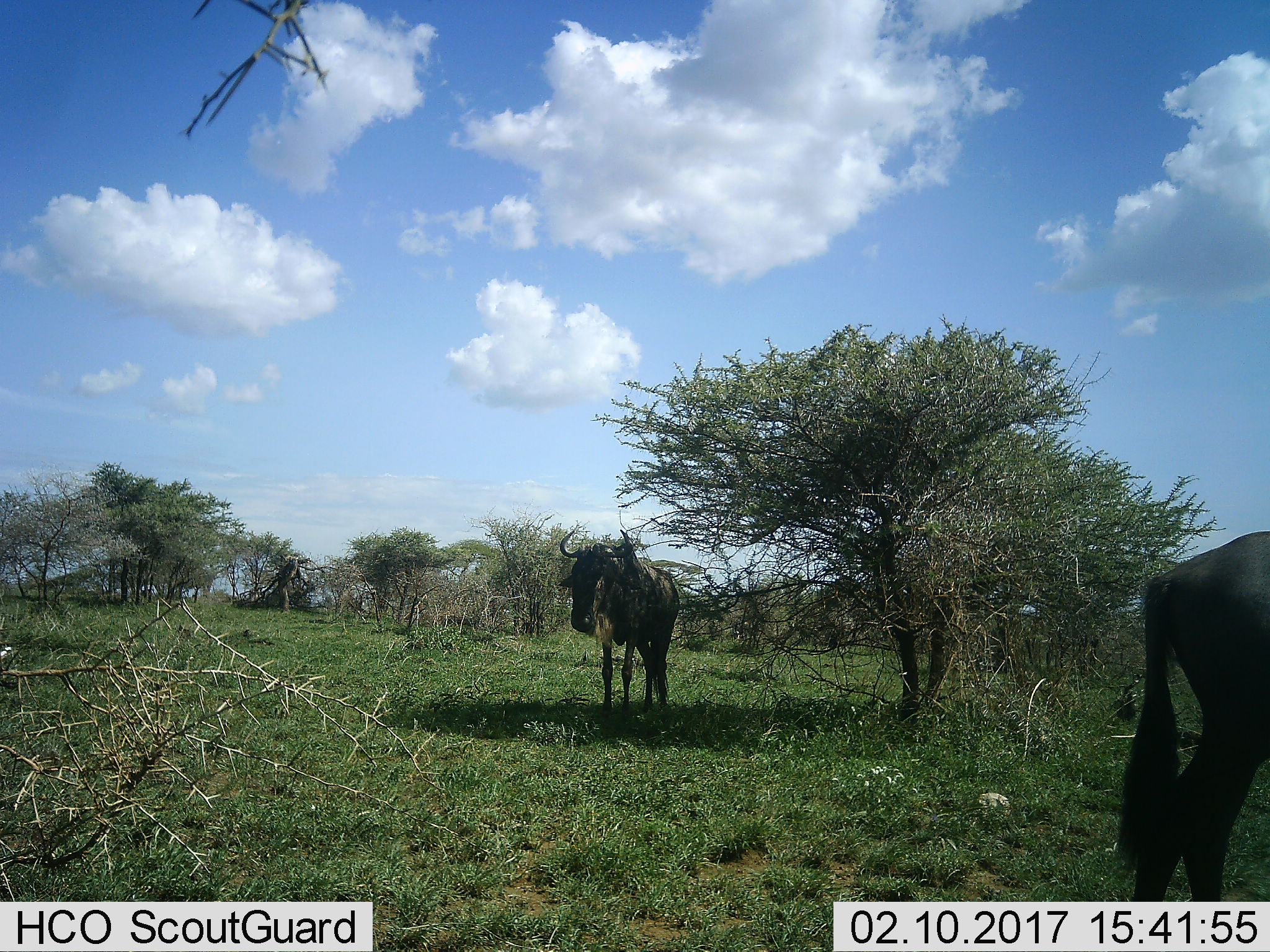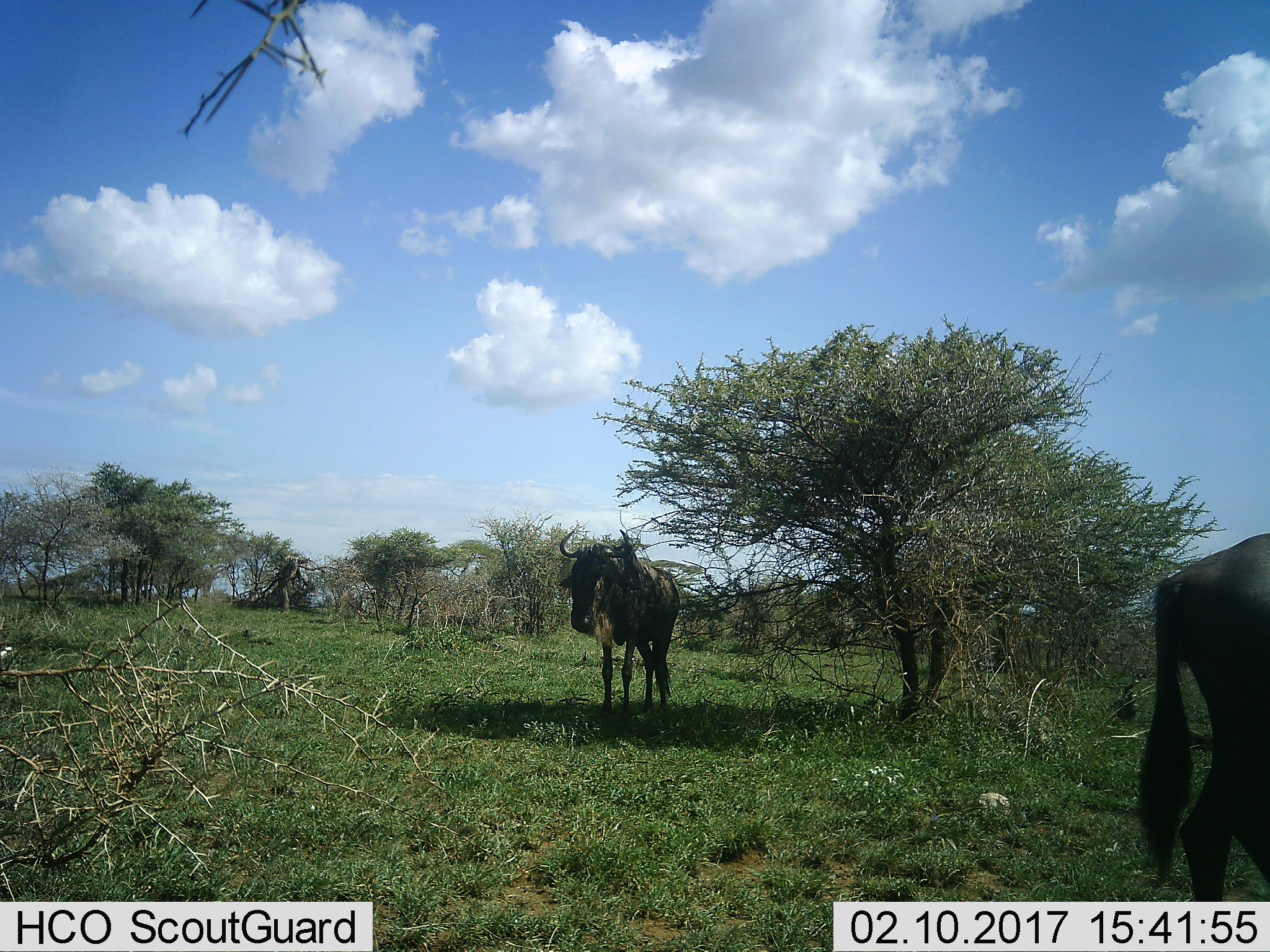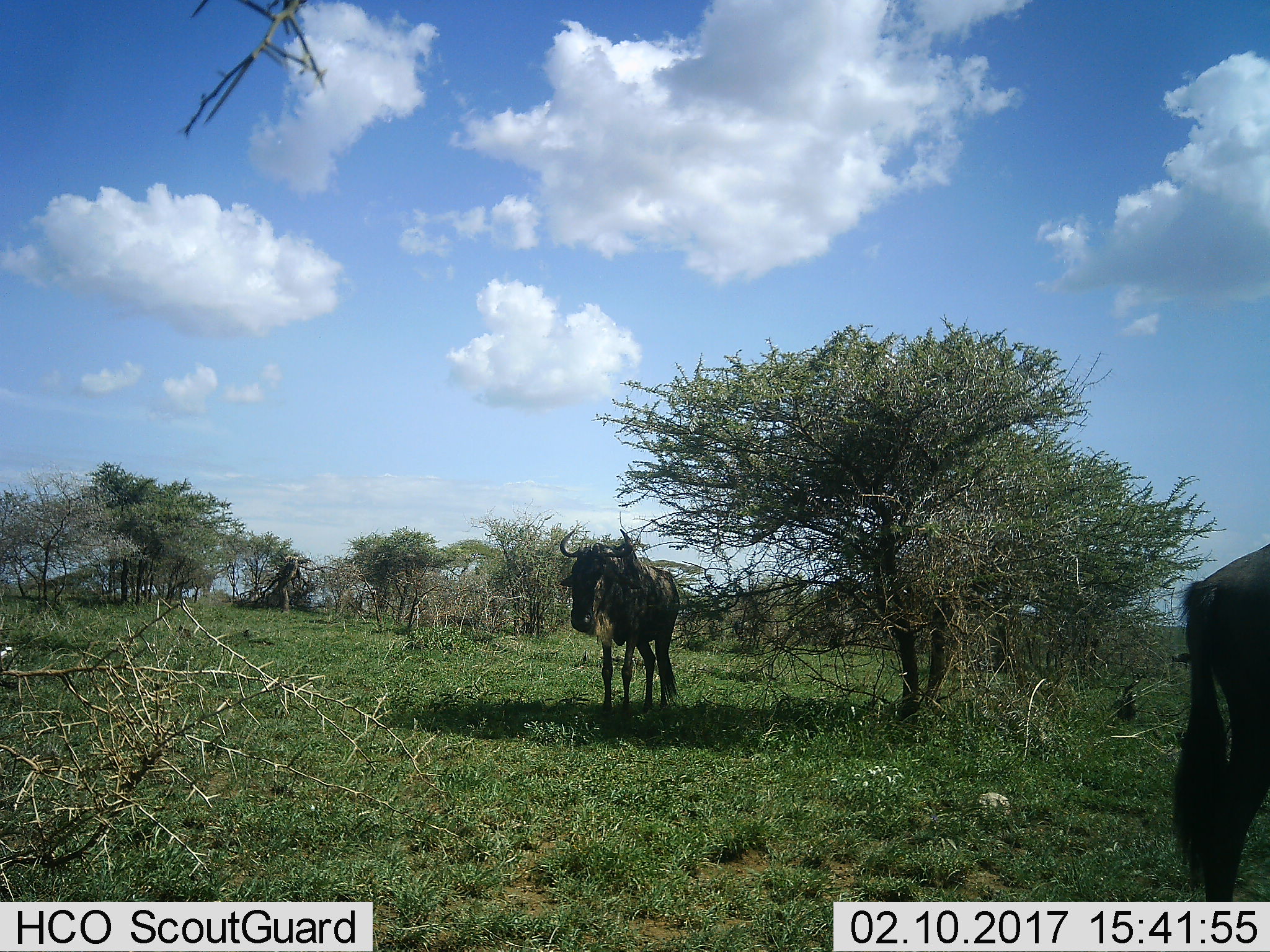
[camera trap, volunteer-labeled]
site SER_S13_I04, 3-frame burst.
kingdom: Animalia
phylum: Chordata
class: Mammalia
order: Artiodactyla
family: Bovidae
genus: Connochaetes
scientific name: Connochaetes taurinus taurinus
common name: blue wildebeest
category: wildebeestblue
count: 2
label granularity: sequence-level